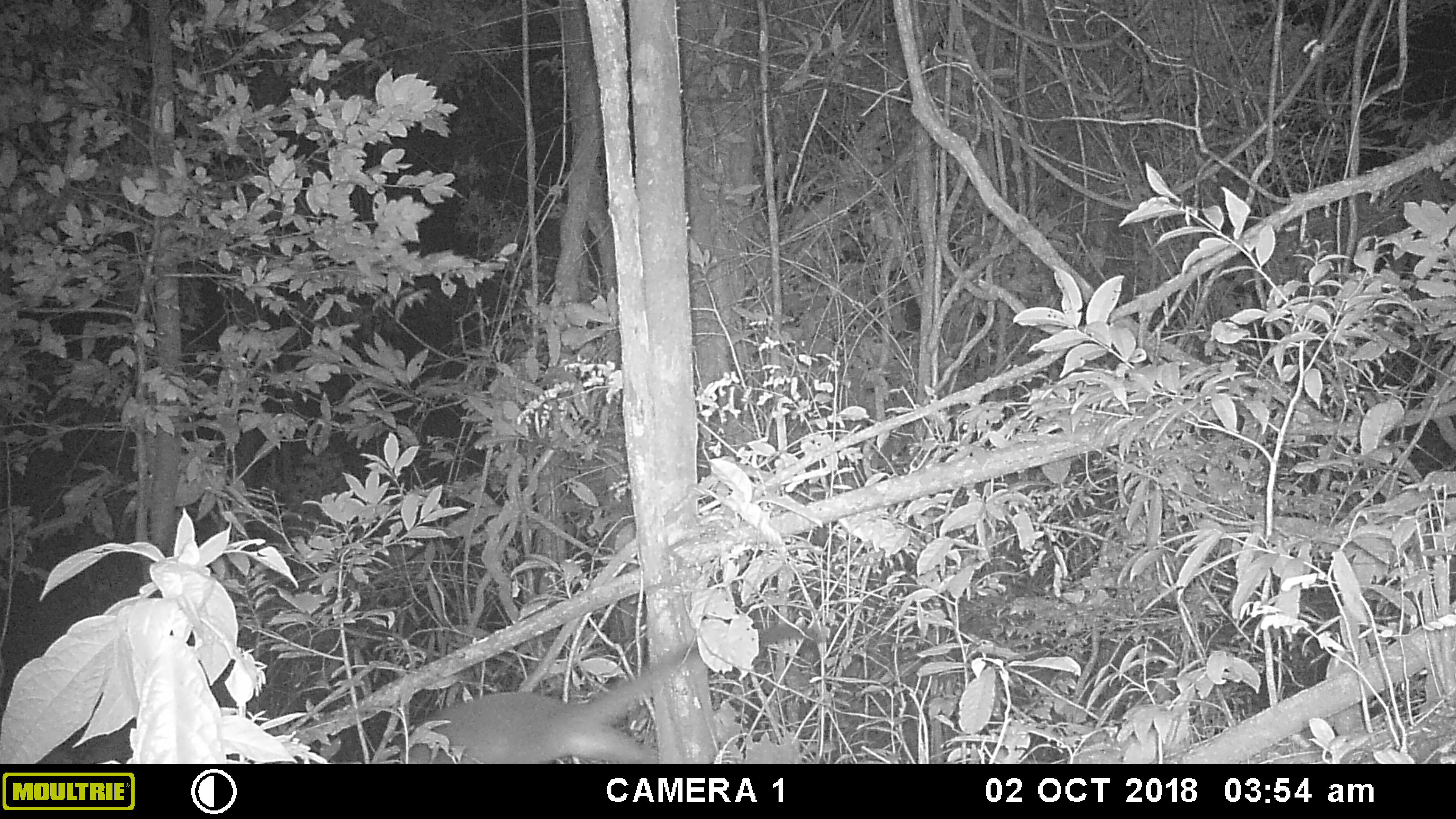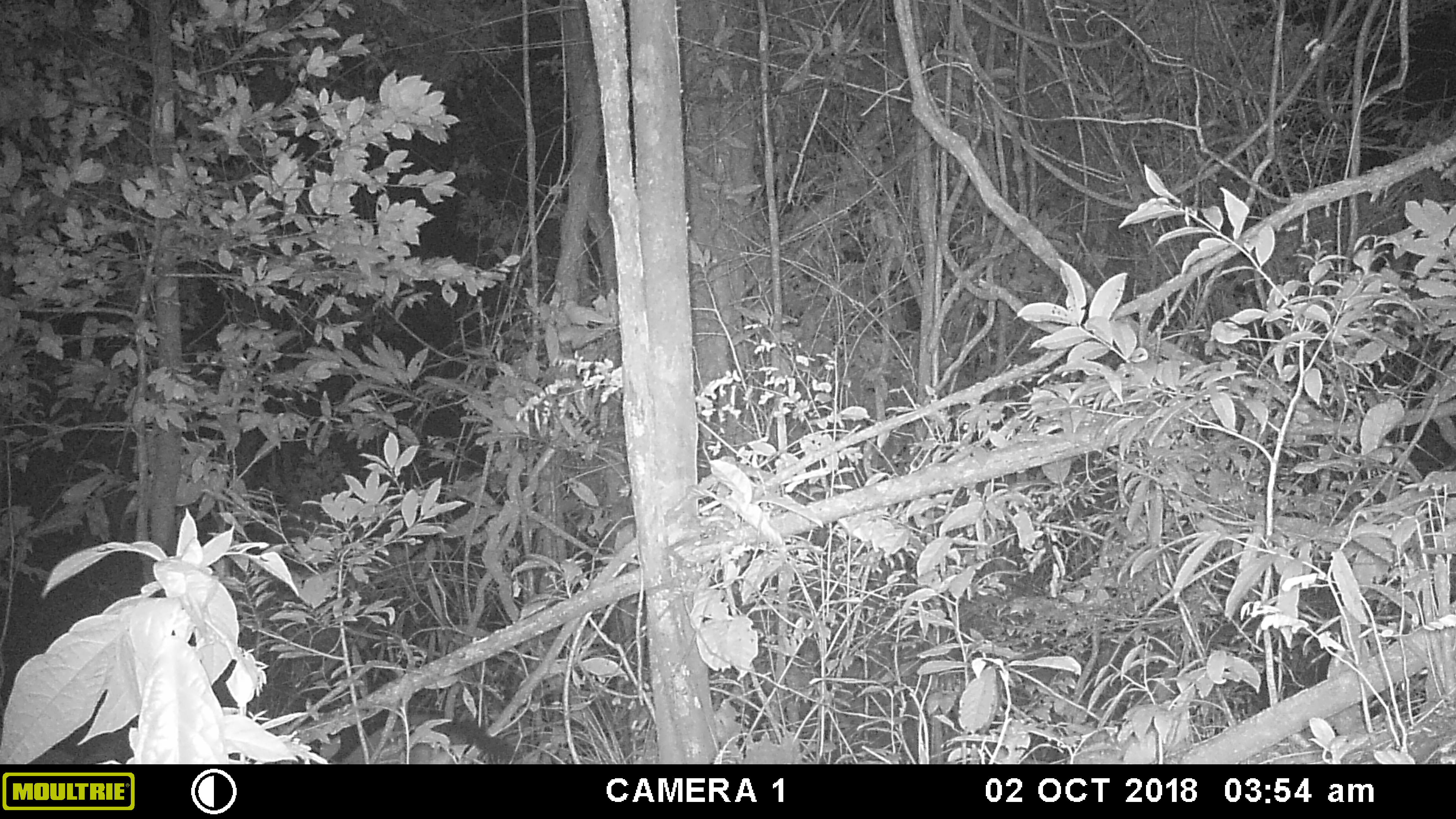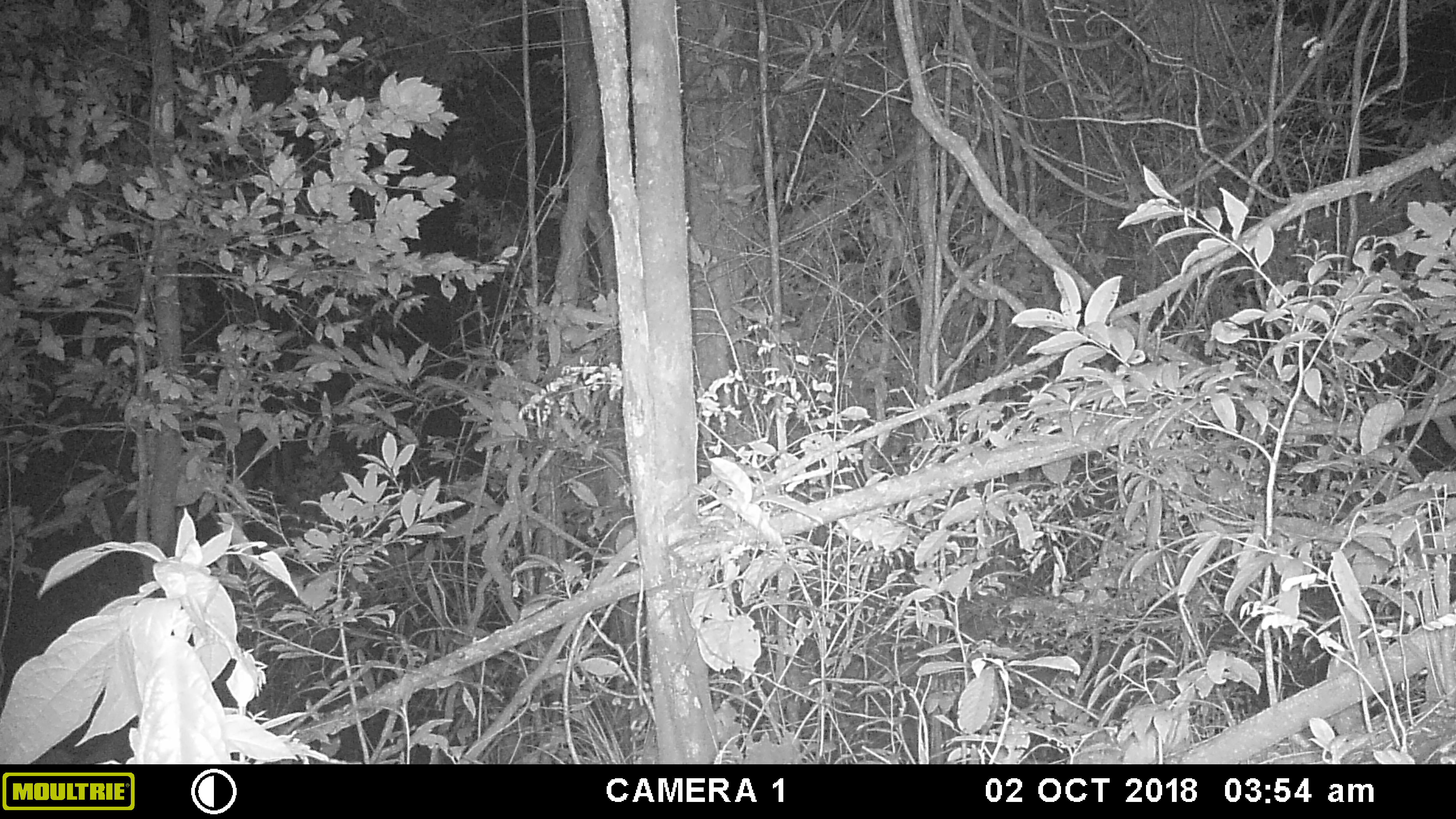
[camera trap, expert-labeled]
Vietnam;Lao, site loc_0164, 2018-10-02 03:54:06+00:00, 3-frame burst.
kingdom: Animalia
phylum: Chordata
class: Mammalia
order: Carnivora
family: Viverridae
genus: Paguma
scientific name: Paguma larvata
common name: masked palm civet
Masked palm civet (Paguma larvata). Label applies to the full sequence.